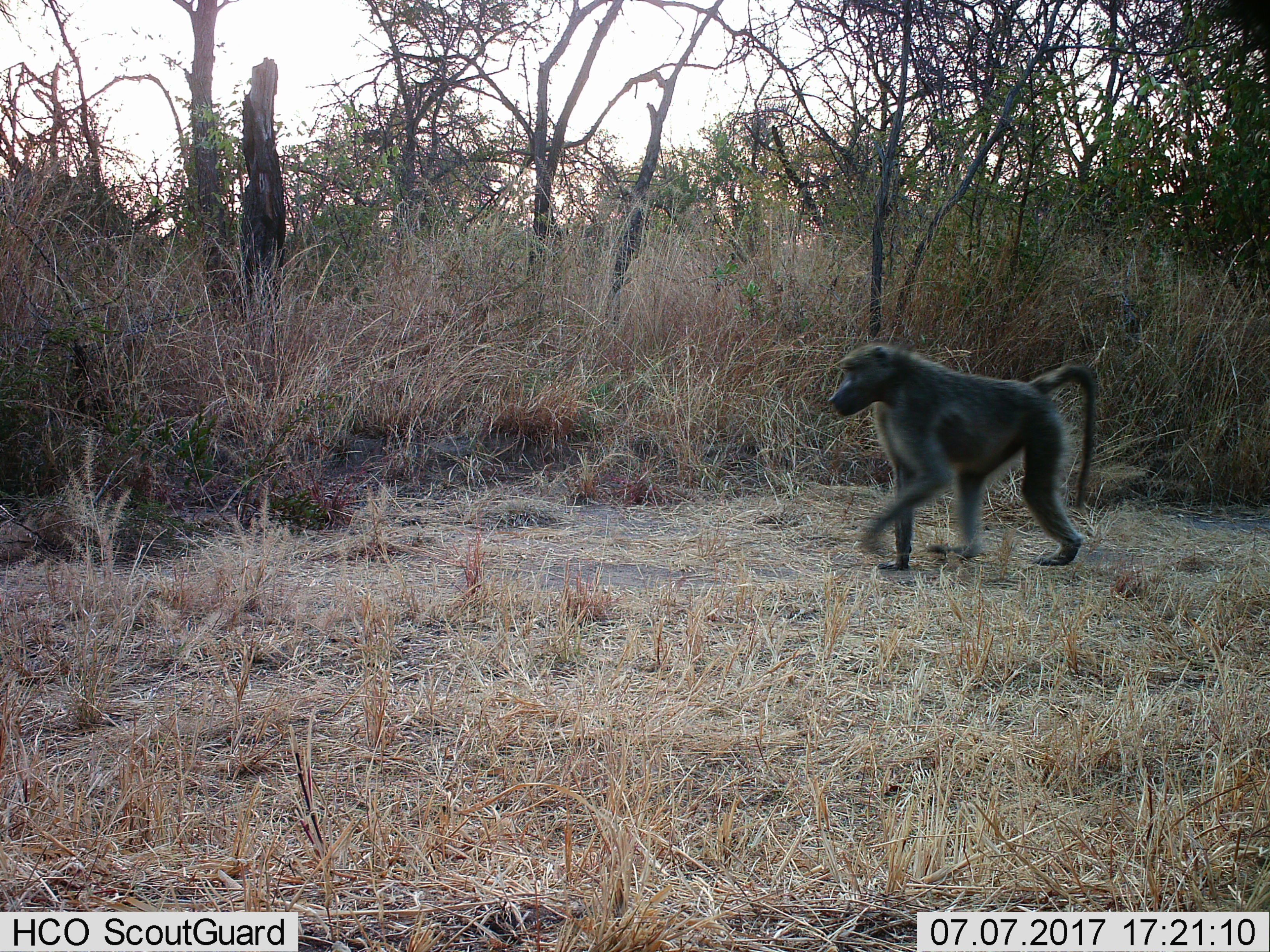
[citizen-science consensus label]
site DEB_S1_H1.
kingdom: Animalia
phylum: Chordata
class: Mammalia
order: Primates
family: Cercopithecidae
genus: Papio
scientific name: Papio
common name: baboon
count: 1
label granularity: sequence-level